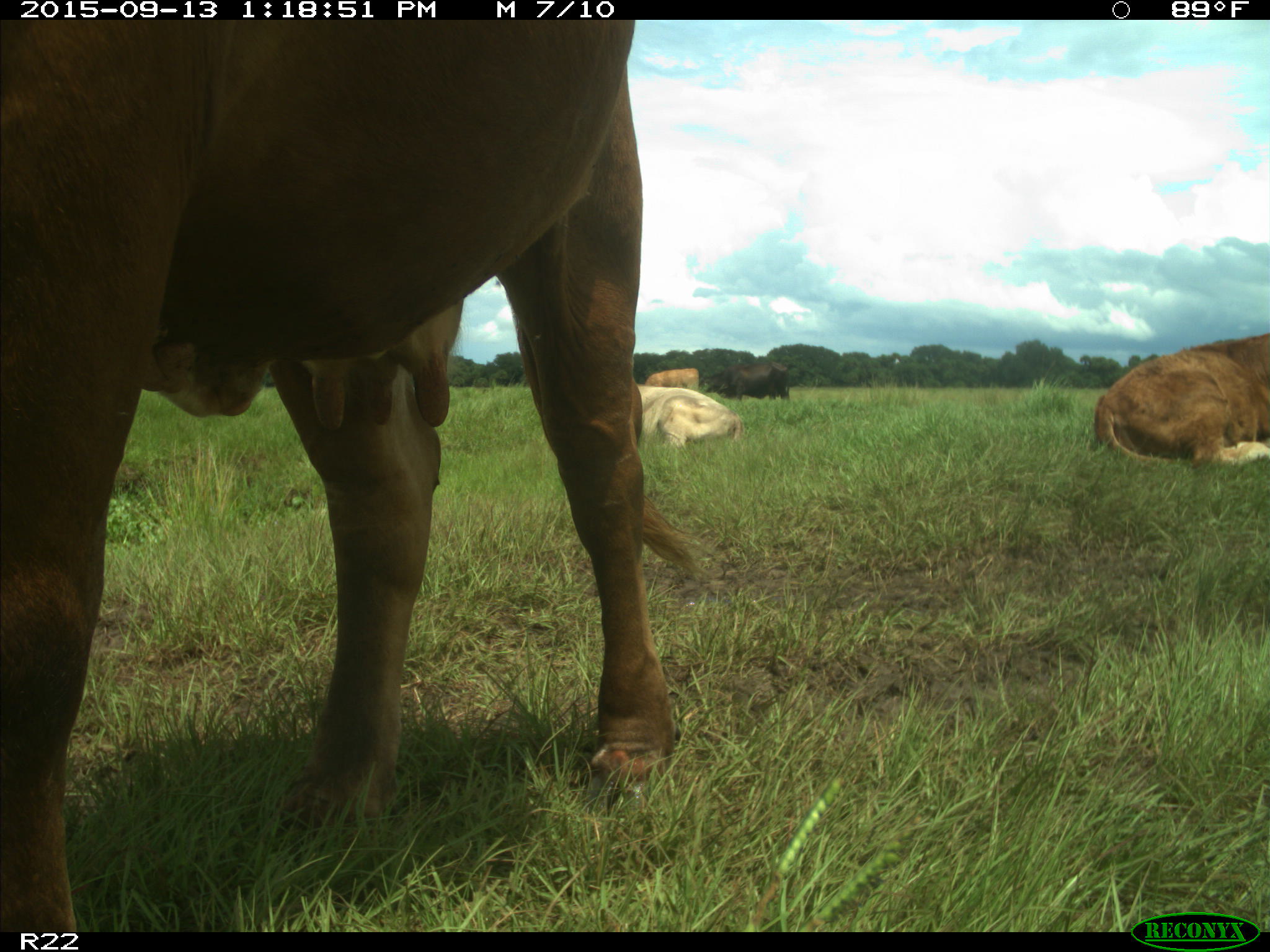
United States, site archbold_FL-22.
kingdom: Animalia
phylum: Chordata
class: Mammalia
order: Artiodactyla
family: Bovidae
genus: Bos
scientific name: Bos taurus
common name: domestic cow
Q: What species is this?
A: Bos taurus (domestic cow).